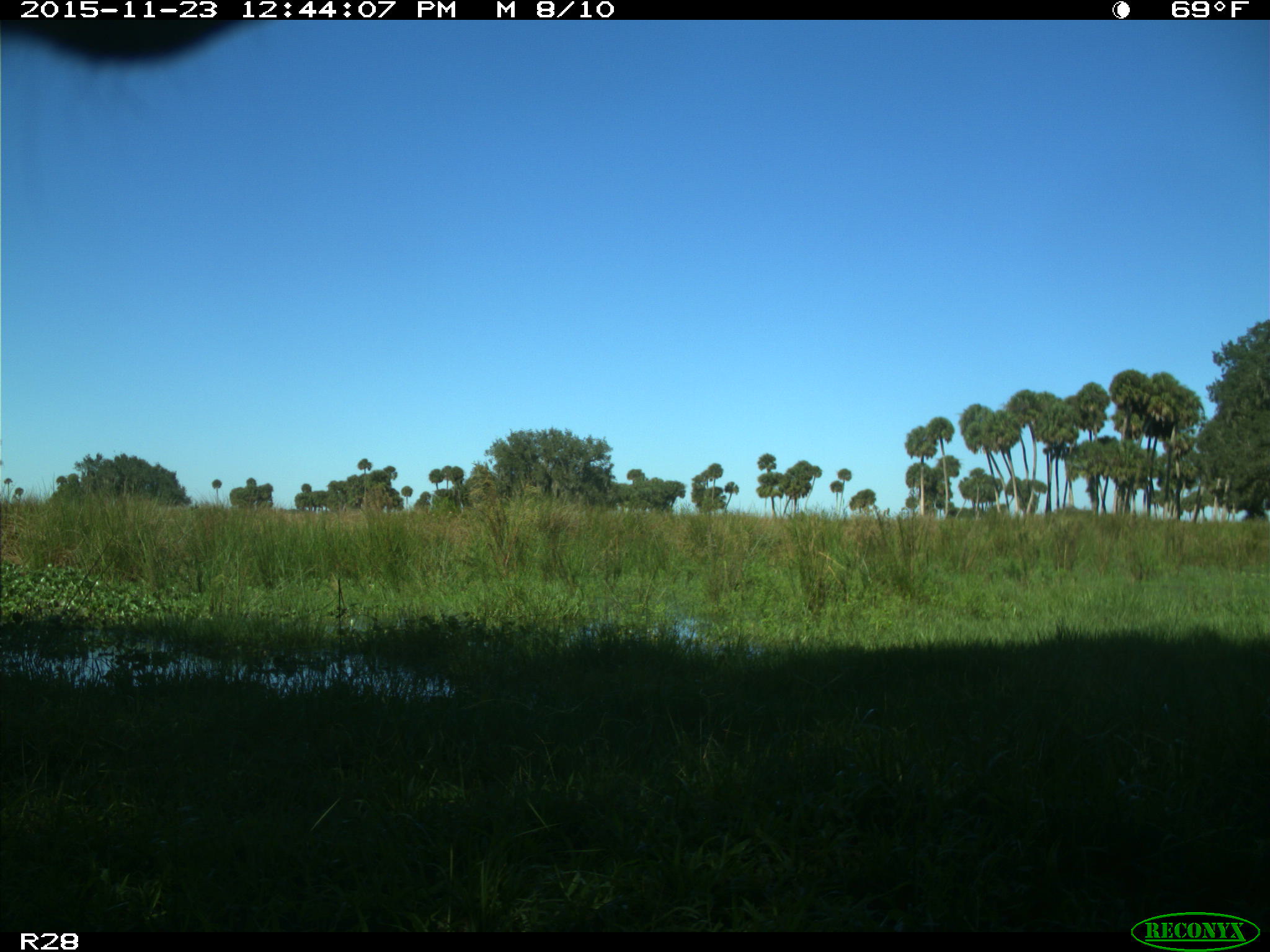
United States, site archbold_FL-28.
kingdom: Animalia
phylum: Chordata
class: Mammalia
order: Artiodactyla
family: Bovidae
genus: Bos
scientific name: Bos taurus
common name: domestic cow